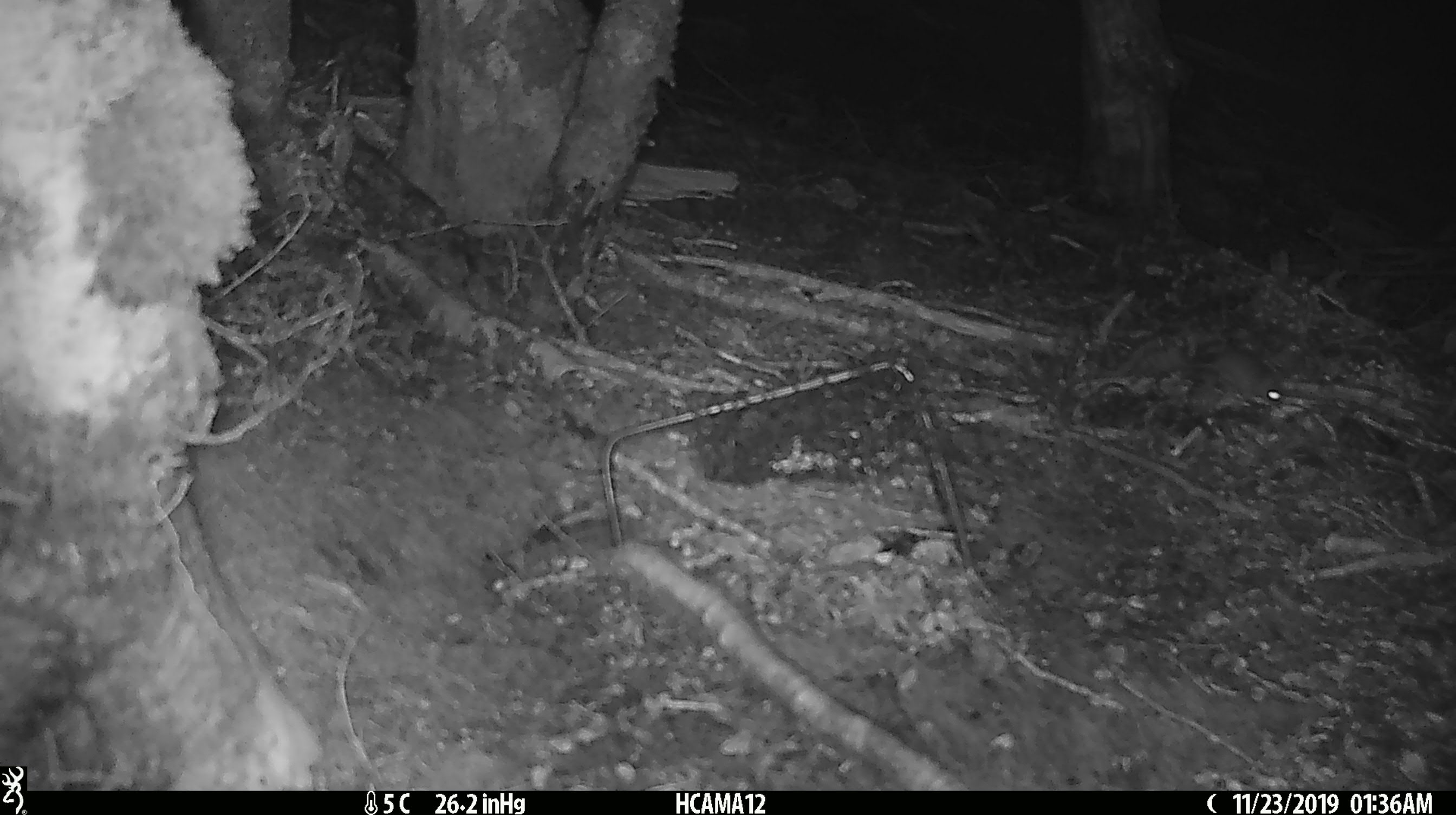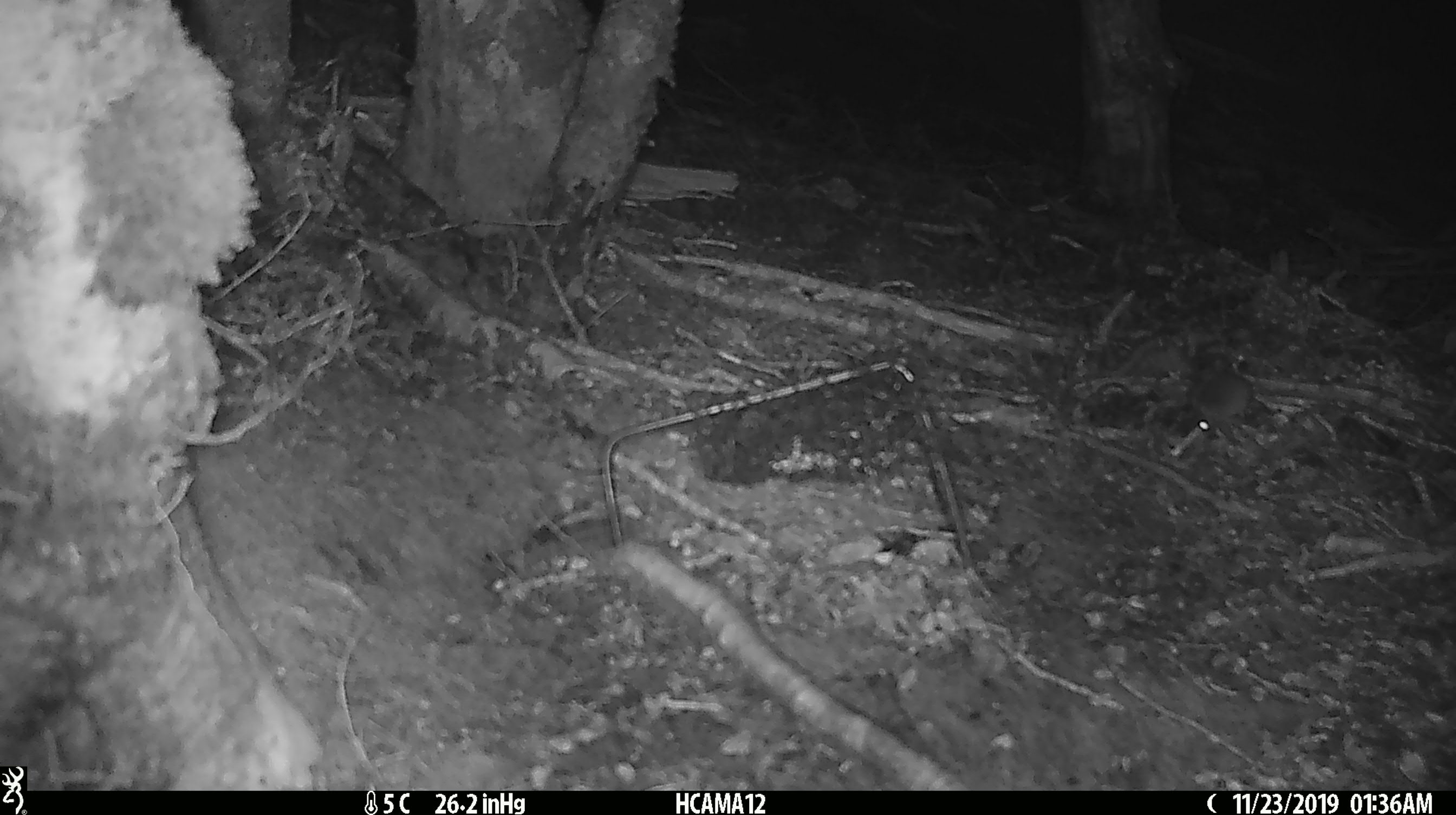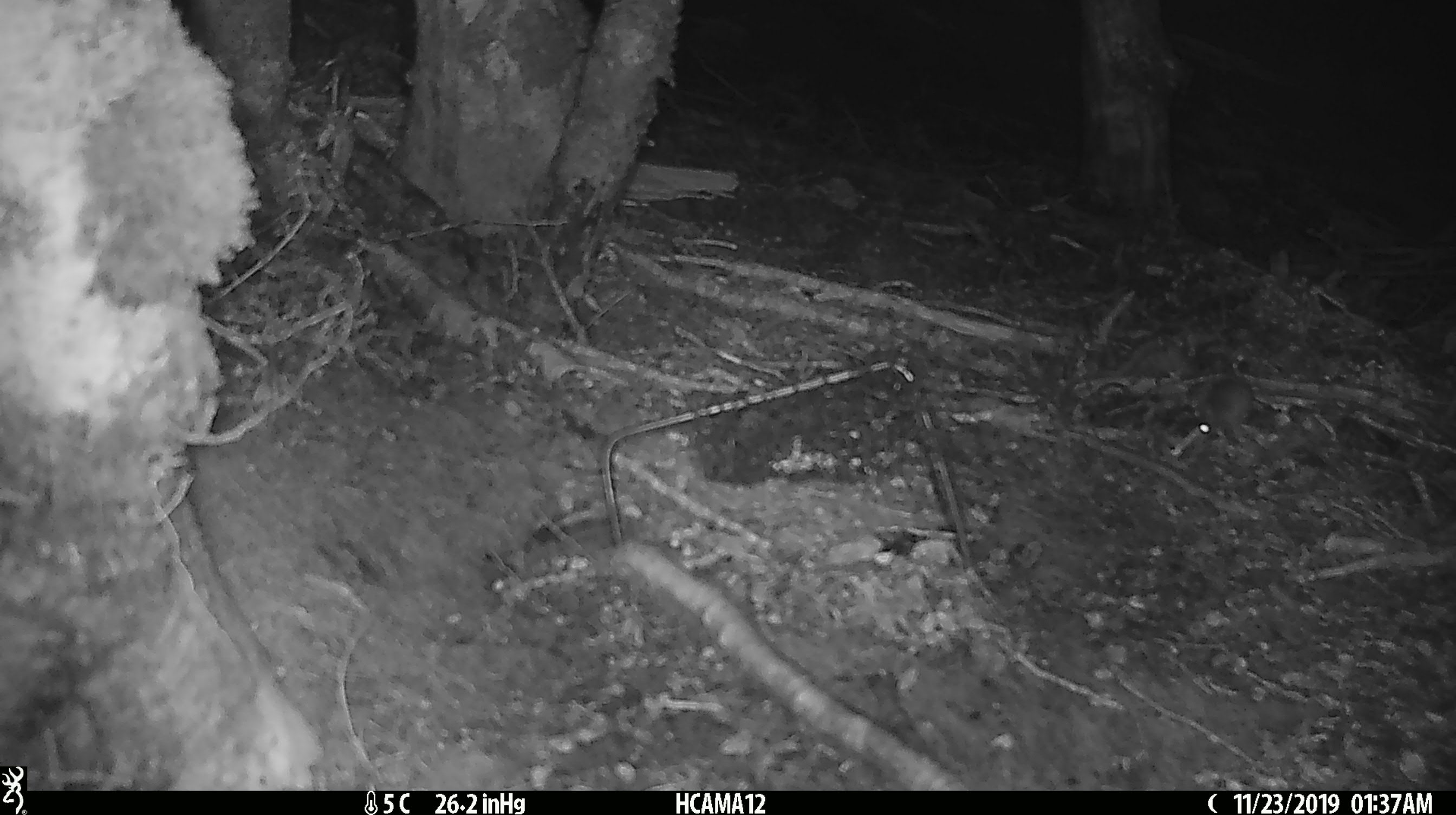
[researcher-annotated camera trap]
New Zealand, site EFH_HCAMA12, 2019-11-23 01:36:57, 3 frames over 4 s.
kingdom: Animalia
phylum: Chordata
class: Mammalia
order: Rodentia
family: Muridae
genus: Mus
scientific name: Mus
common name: mouse